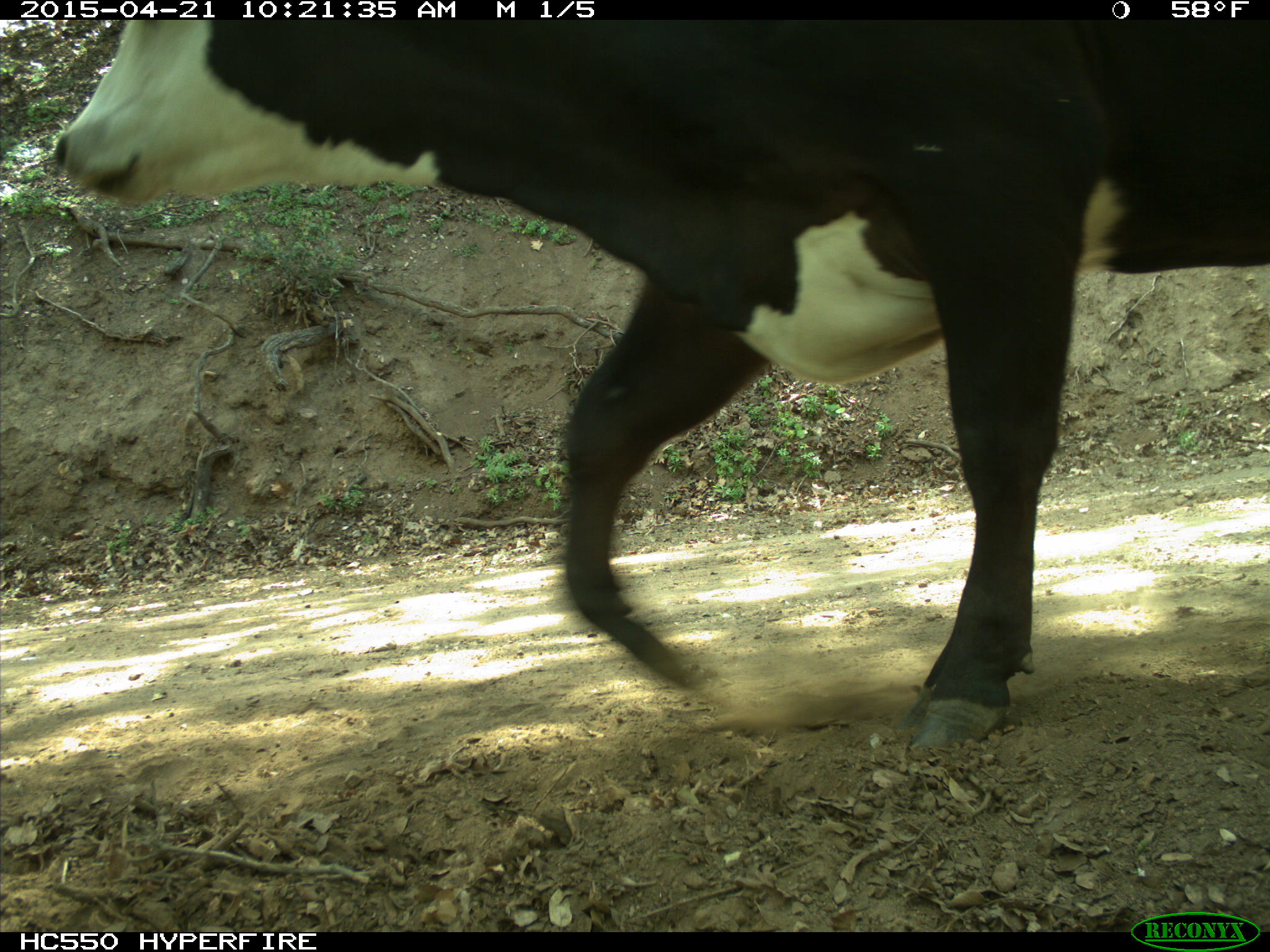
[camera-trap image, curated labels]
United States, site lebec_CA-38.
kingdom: Animalia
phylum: Chordata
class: Mammalia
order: Artiodactyla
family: Bovidae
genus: Bos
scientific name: Bos taurus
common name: domestic cow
Bos taurus (domestic cow).